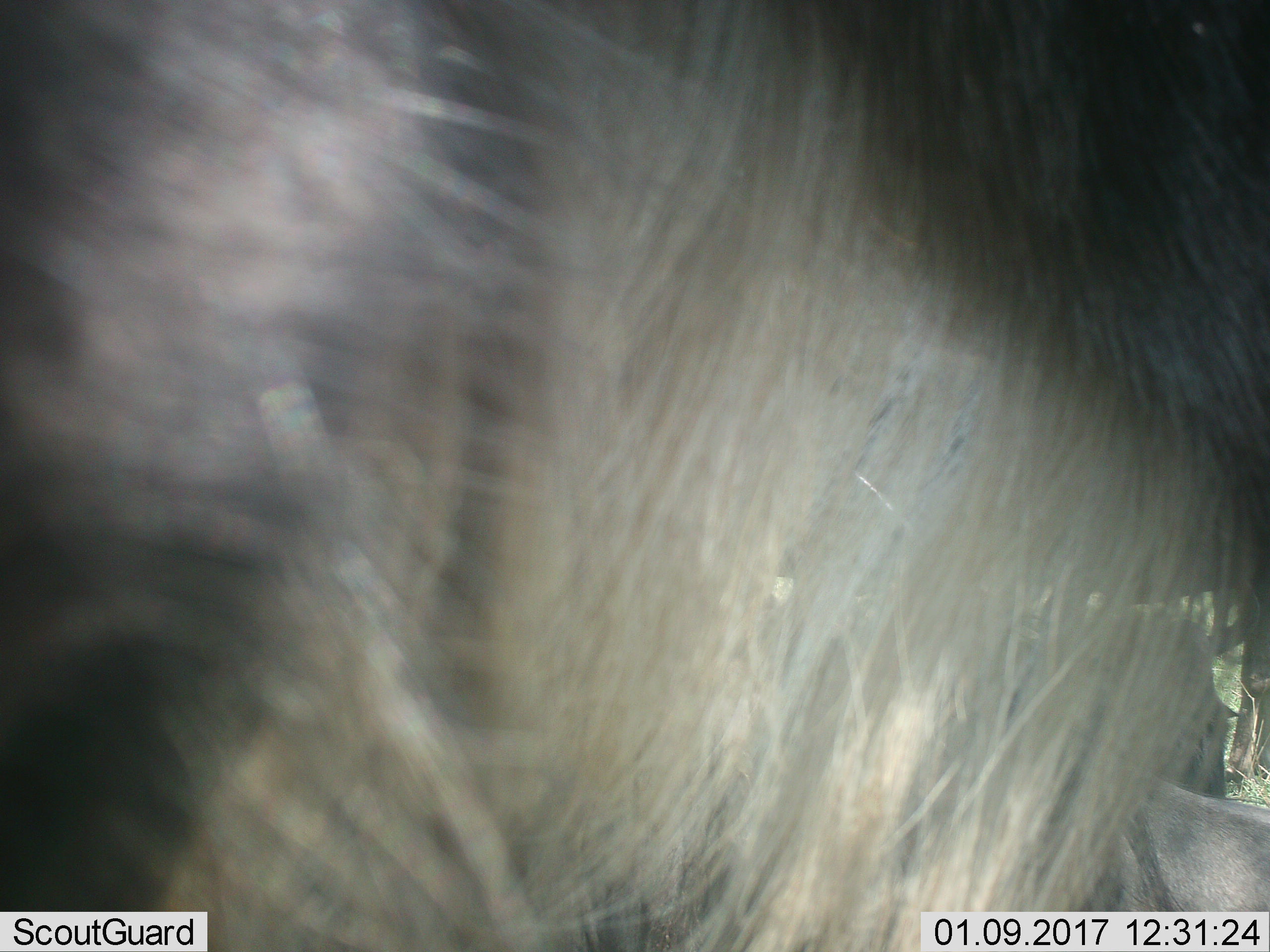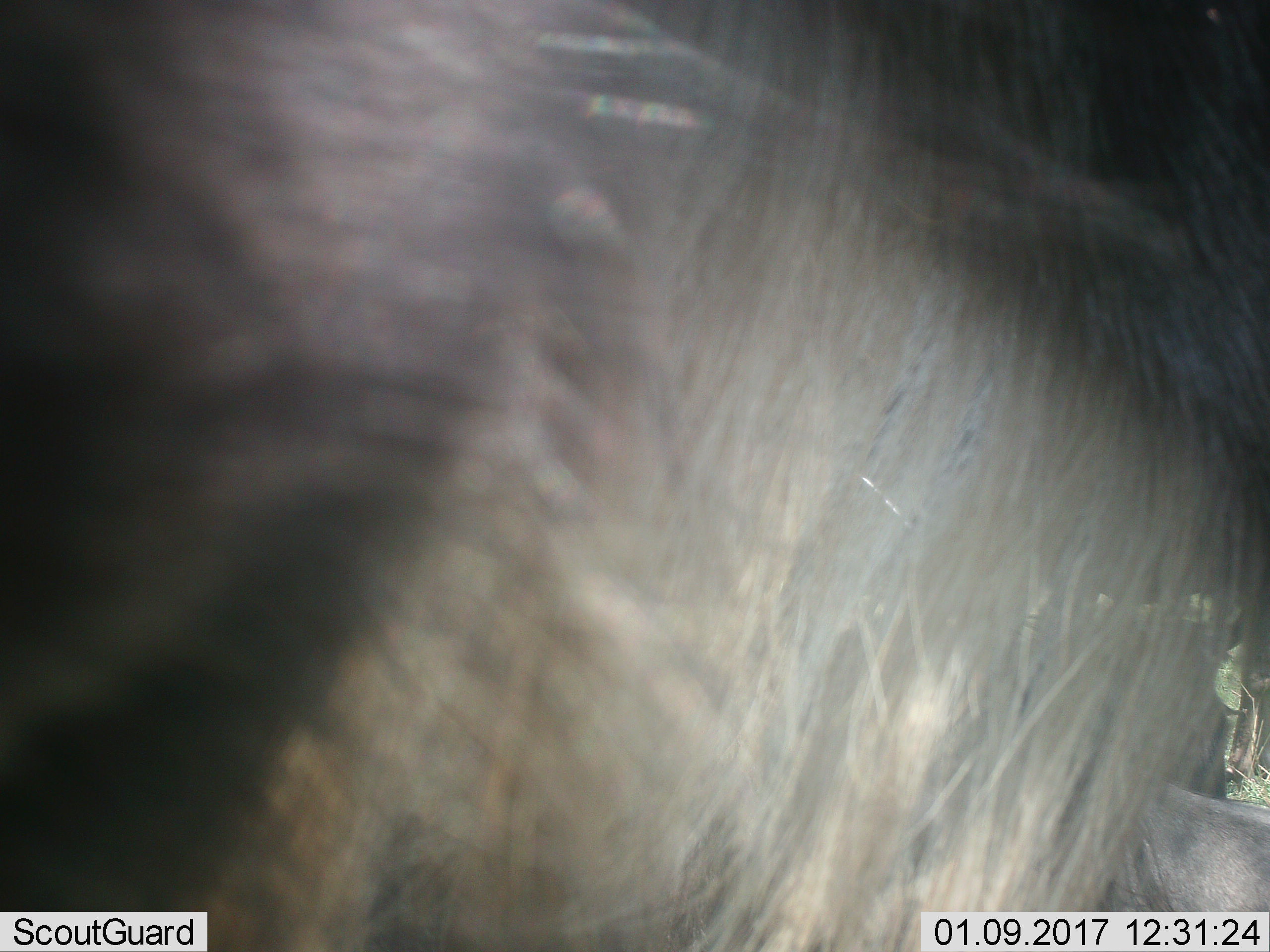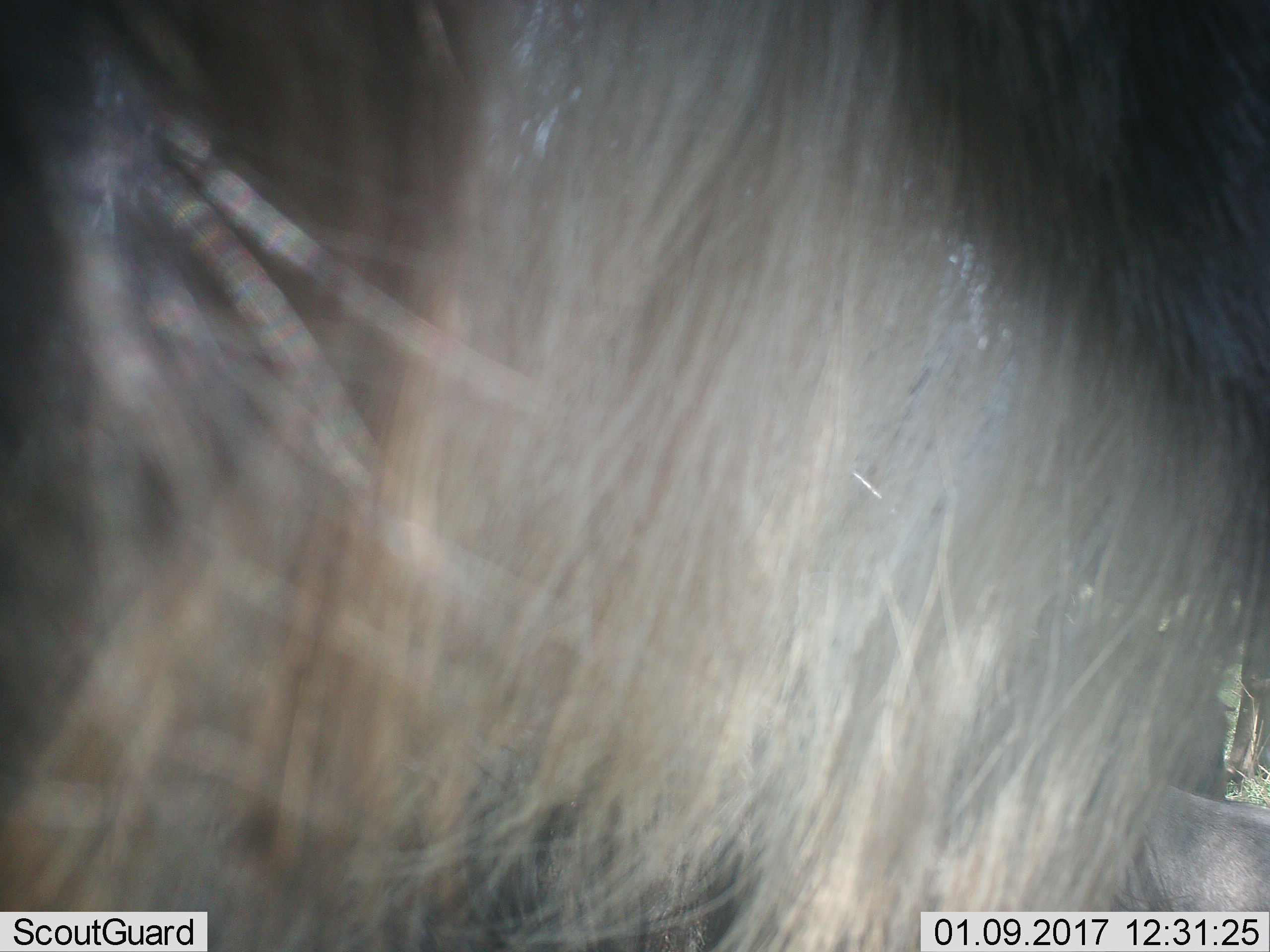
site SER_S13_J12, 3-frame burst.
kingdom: Animalia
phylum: Chordata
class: Mammalia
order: Artiodactyla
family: Bovidae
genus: Connochaetes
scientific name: Connochaetes taurinus taurinus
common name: blue wildebeest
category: wildebeestblue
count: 1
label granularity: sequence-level